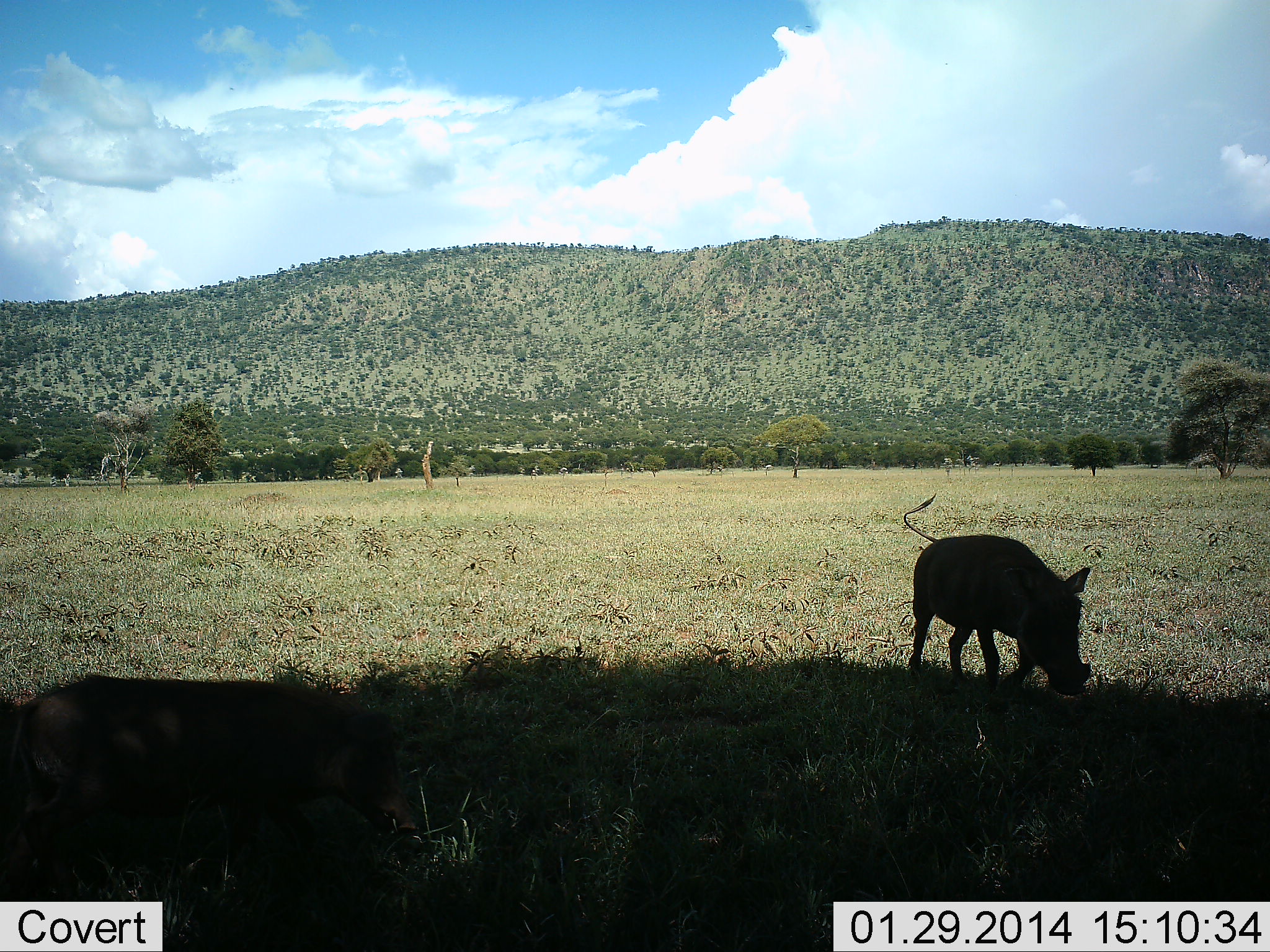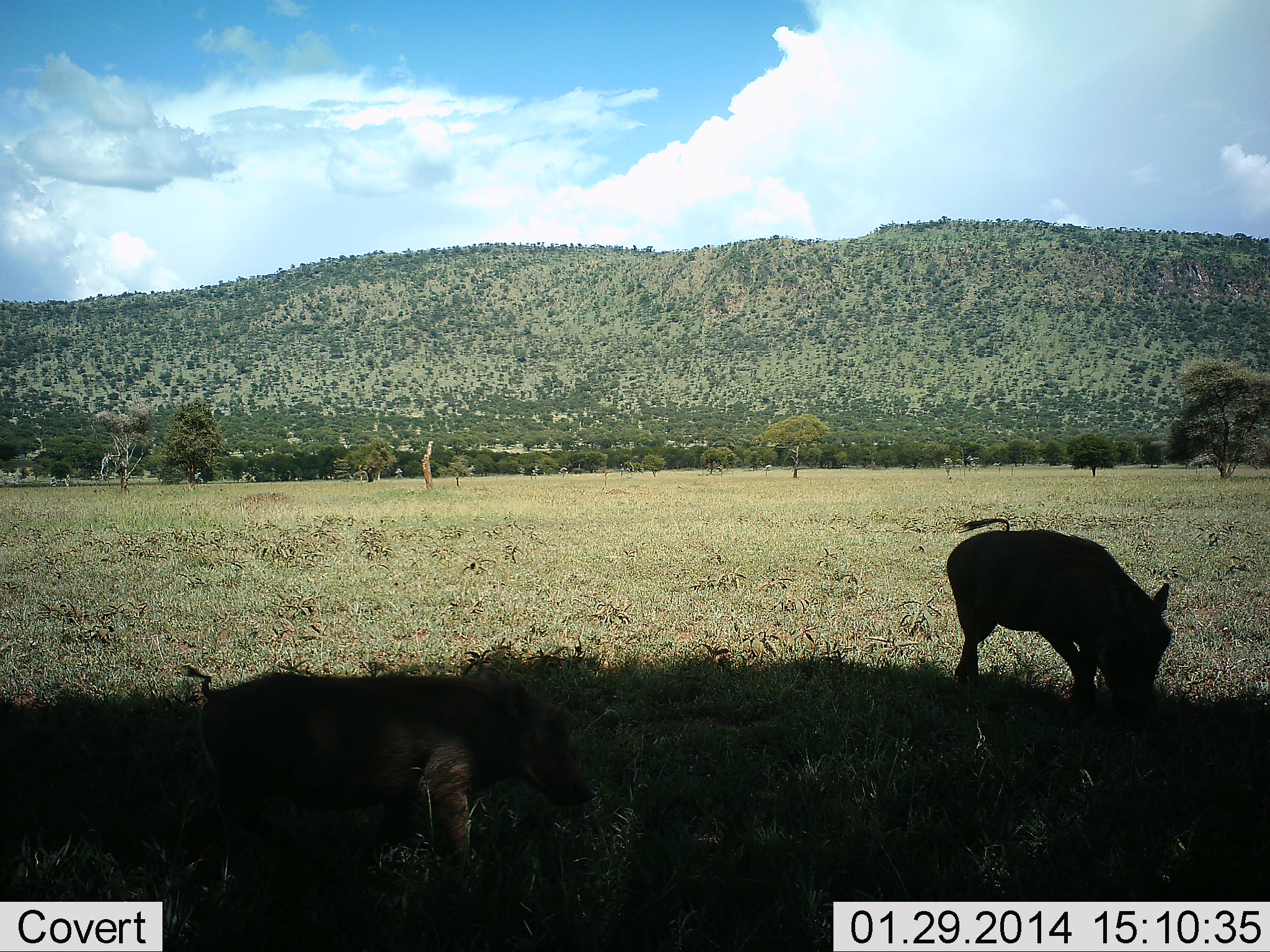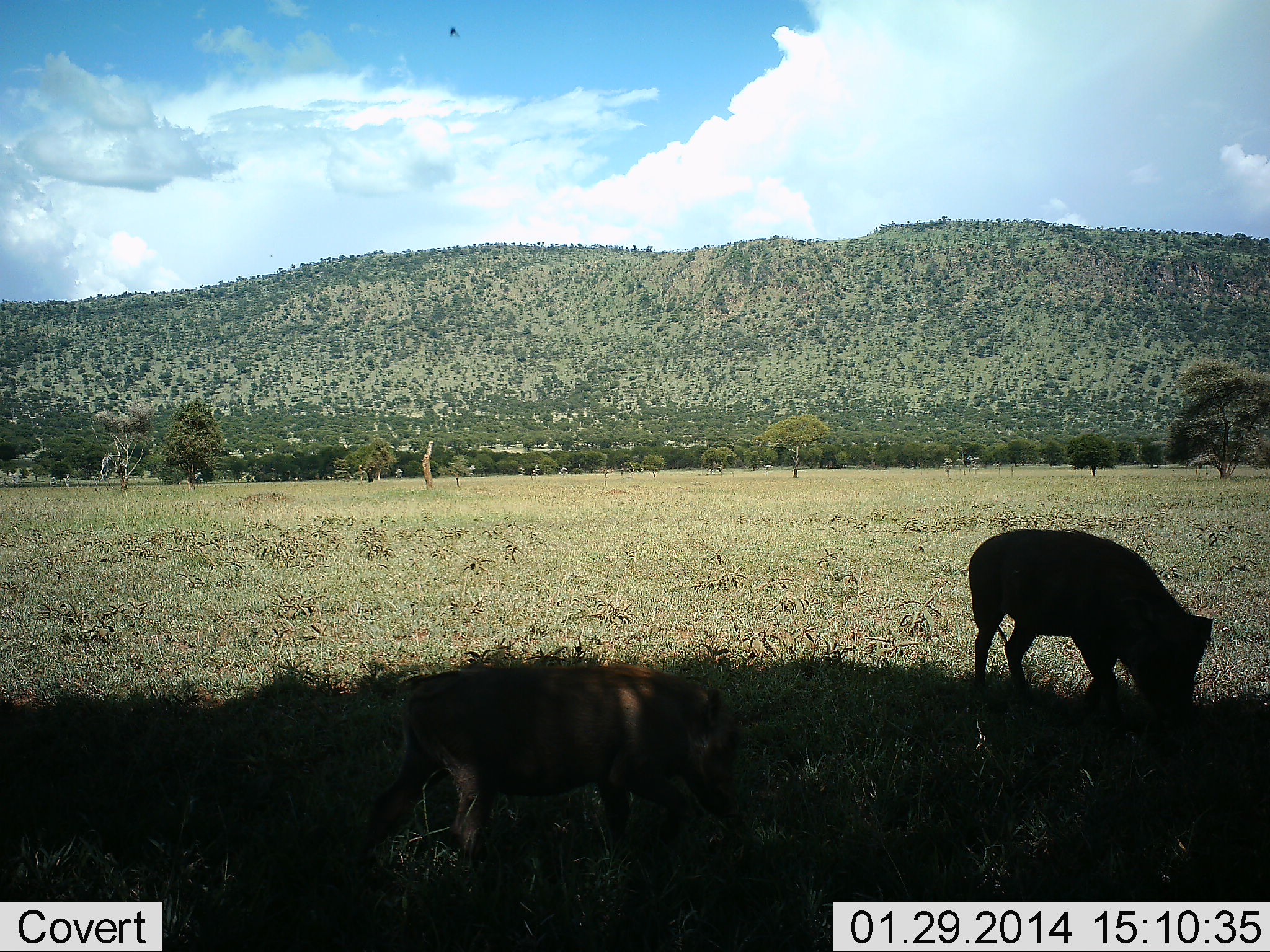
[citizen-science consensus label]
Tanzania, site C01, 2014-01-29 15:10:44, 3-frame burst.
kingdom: Animalia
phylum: Chordata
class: Mammalia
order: Artiodactyla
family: Suidae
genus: Phacochoerus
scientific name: Phacochoerus africanus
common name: warthog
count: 2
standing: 20%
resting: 0%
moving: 50%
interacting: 0%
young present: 10%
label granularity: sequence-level